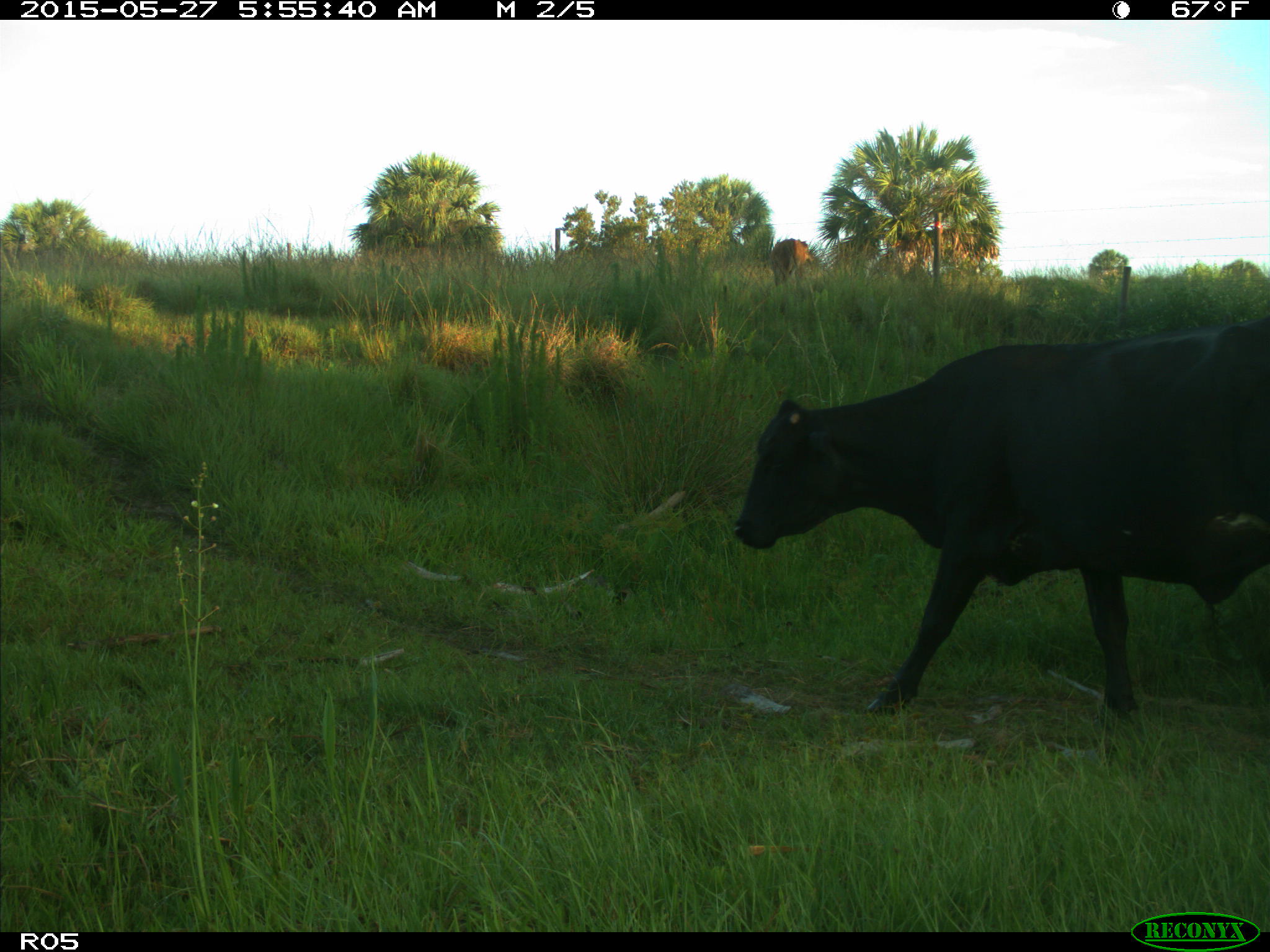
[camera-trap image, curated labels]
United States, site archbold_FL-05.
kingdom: Animalia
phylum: Chordata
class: Mammalia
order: Artiodactyla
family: Bovidae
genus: Bos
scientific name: Bos taurus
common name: domestic cow